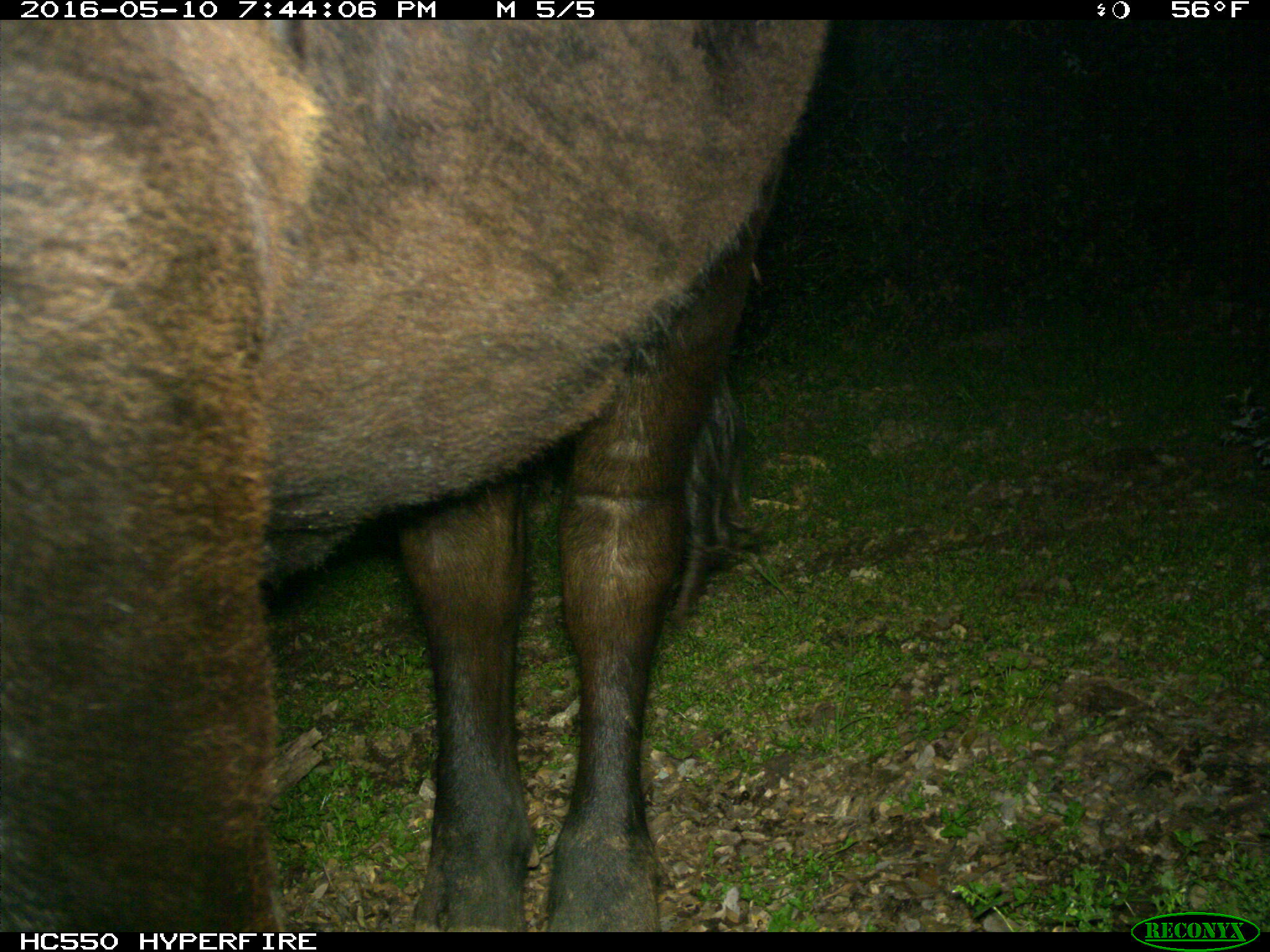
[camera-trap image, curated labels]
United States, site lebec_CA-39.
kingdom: Animalia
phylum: Chordata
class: Mammalia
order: Artiodactyla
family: Bovidae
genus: Bos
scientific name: Bos taurus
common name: domestic cow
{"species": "Bos taurus (domestic cow)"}